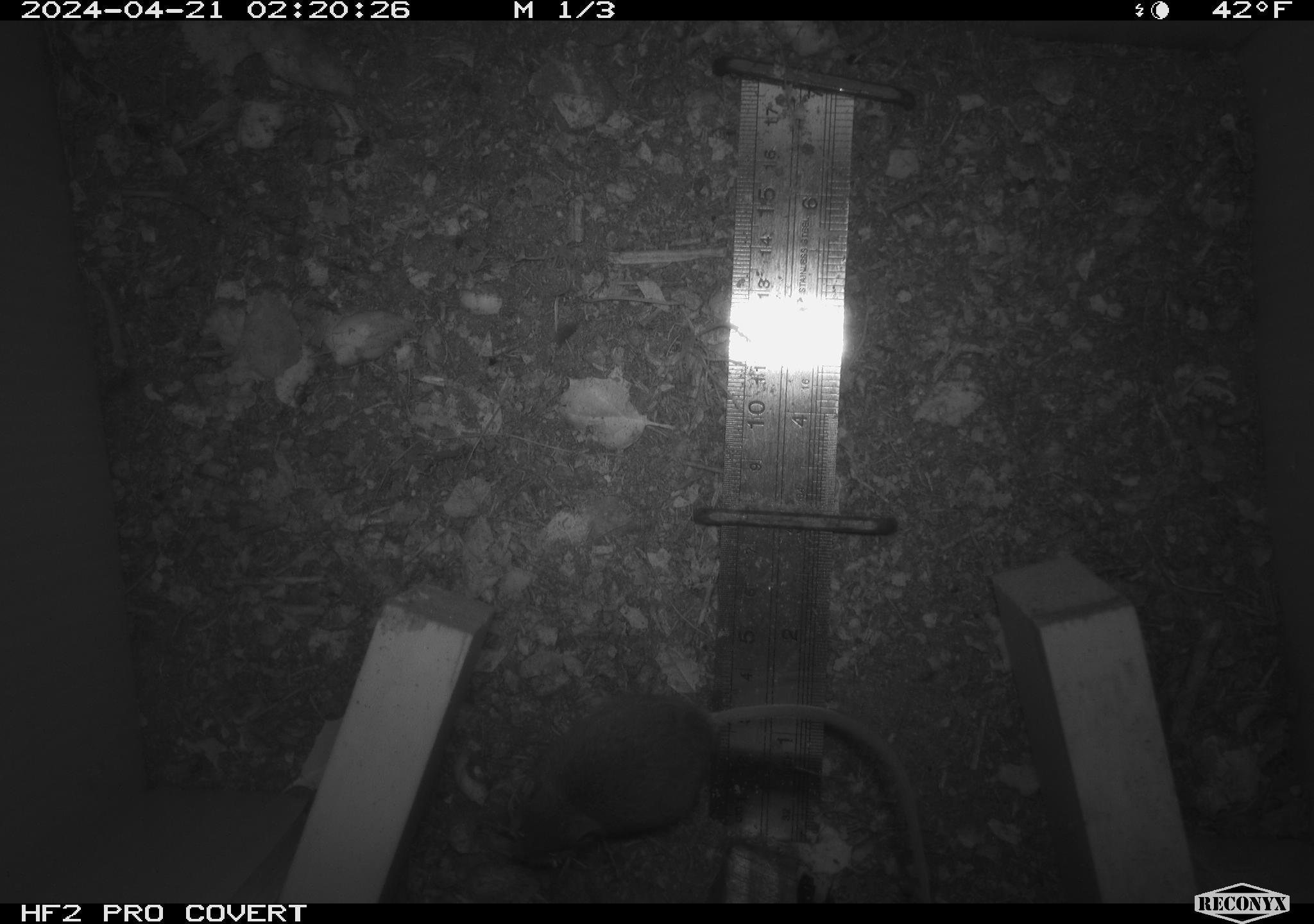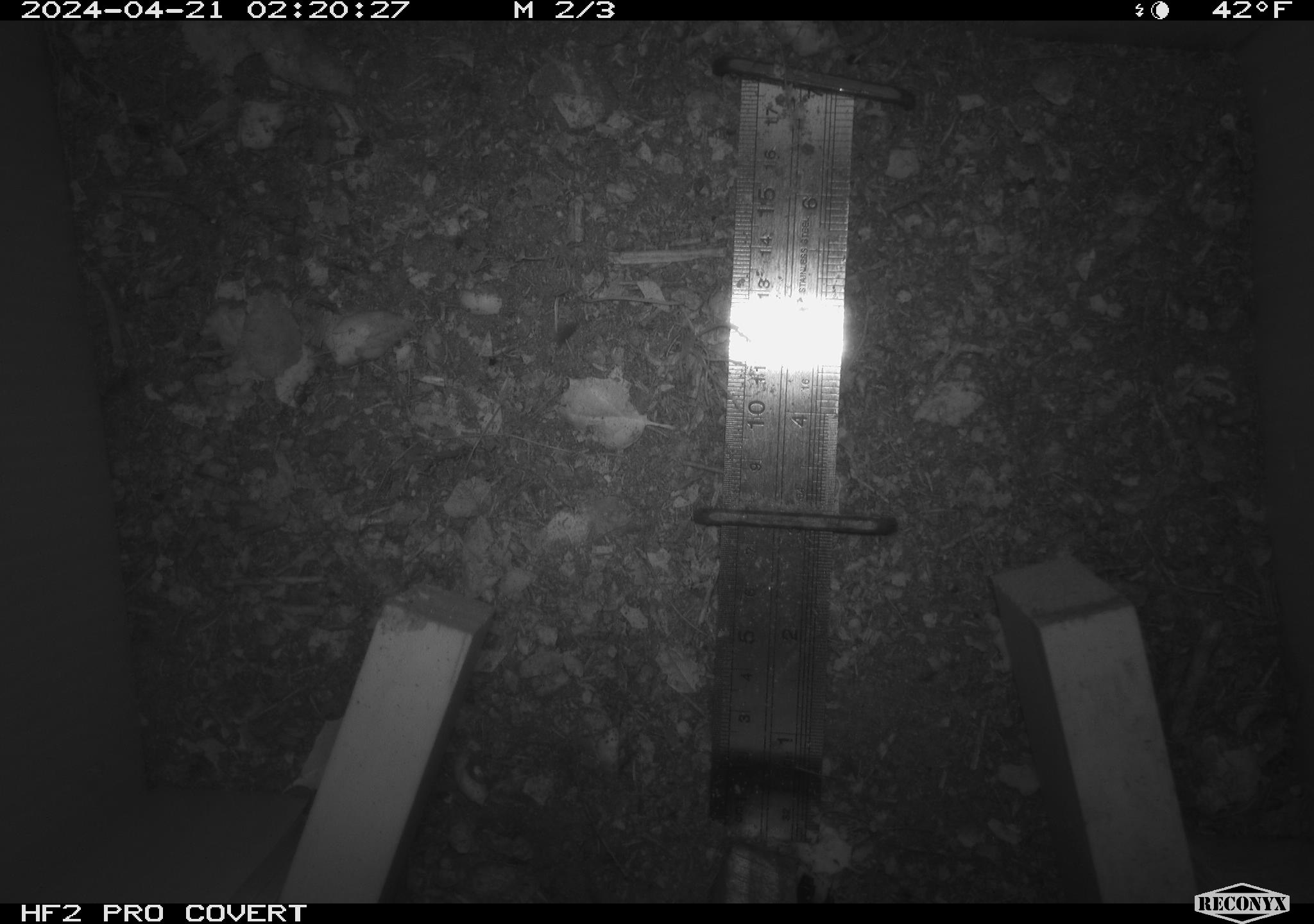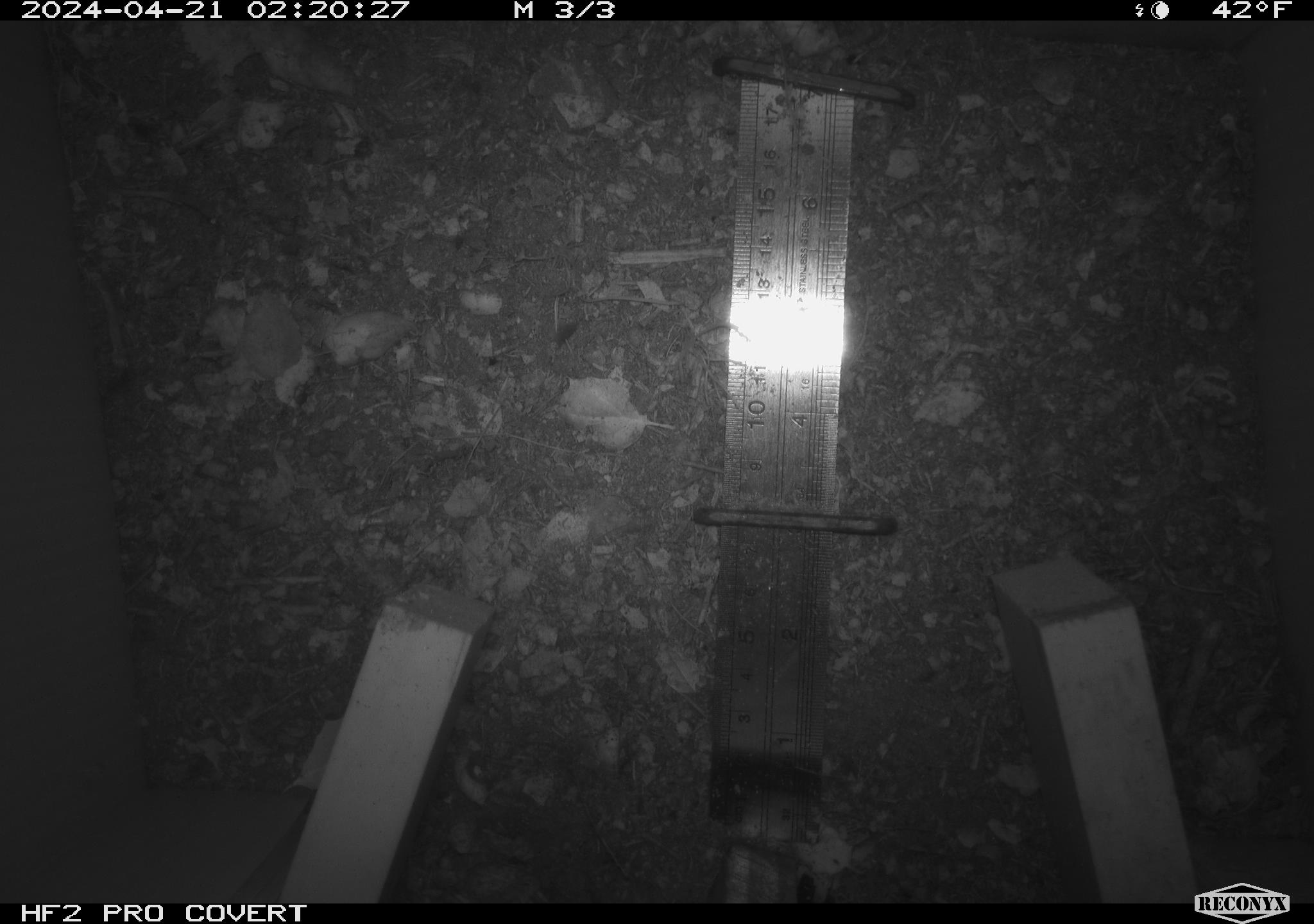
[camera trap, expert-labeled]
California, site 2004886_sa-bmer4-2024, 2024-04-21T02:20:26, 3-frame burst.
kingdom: Animalia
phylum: Chordata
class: Mammalia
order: Rodentia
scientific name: Rodentia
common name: mouse species